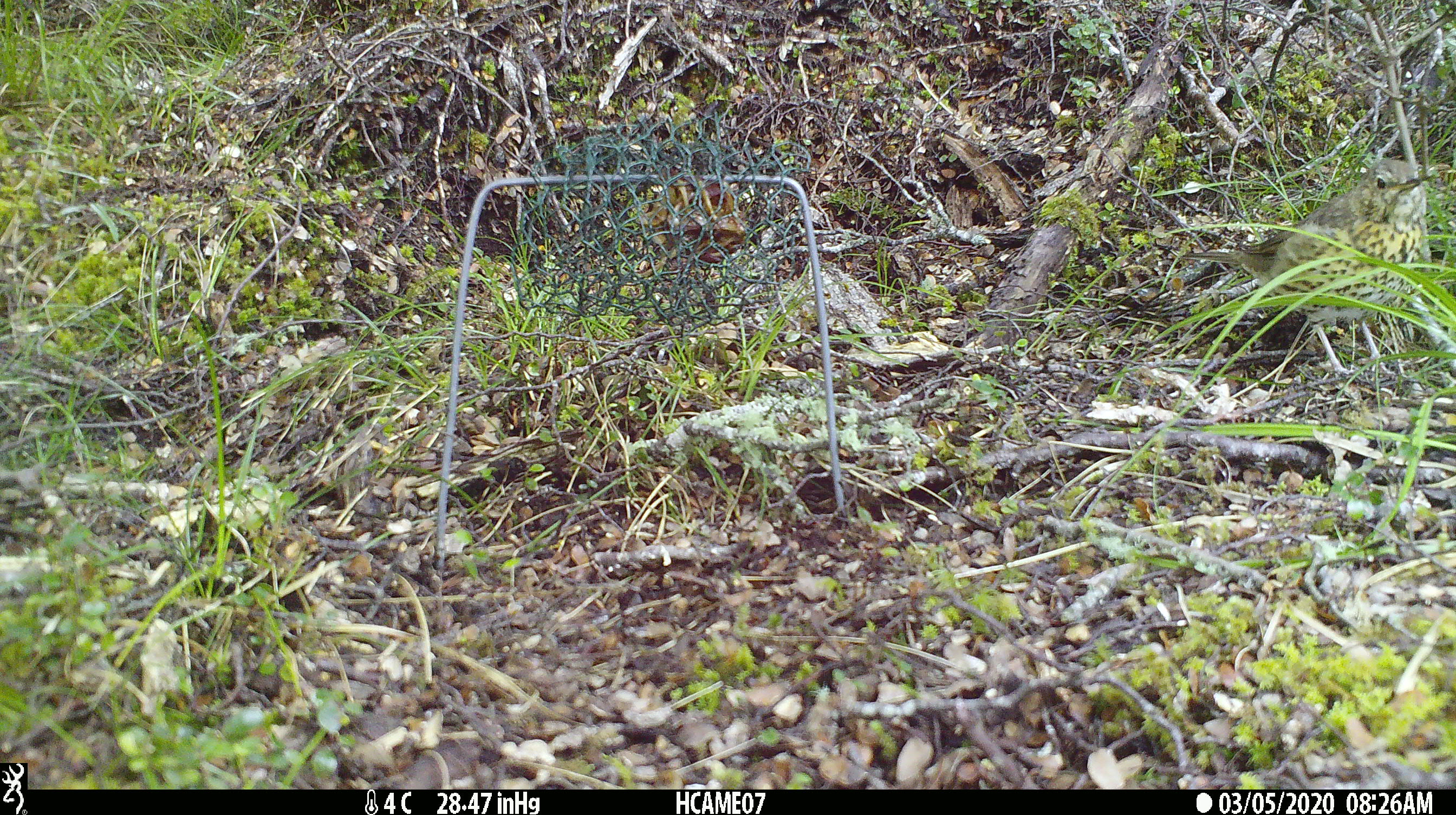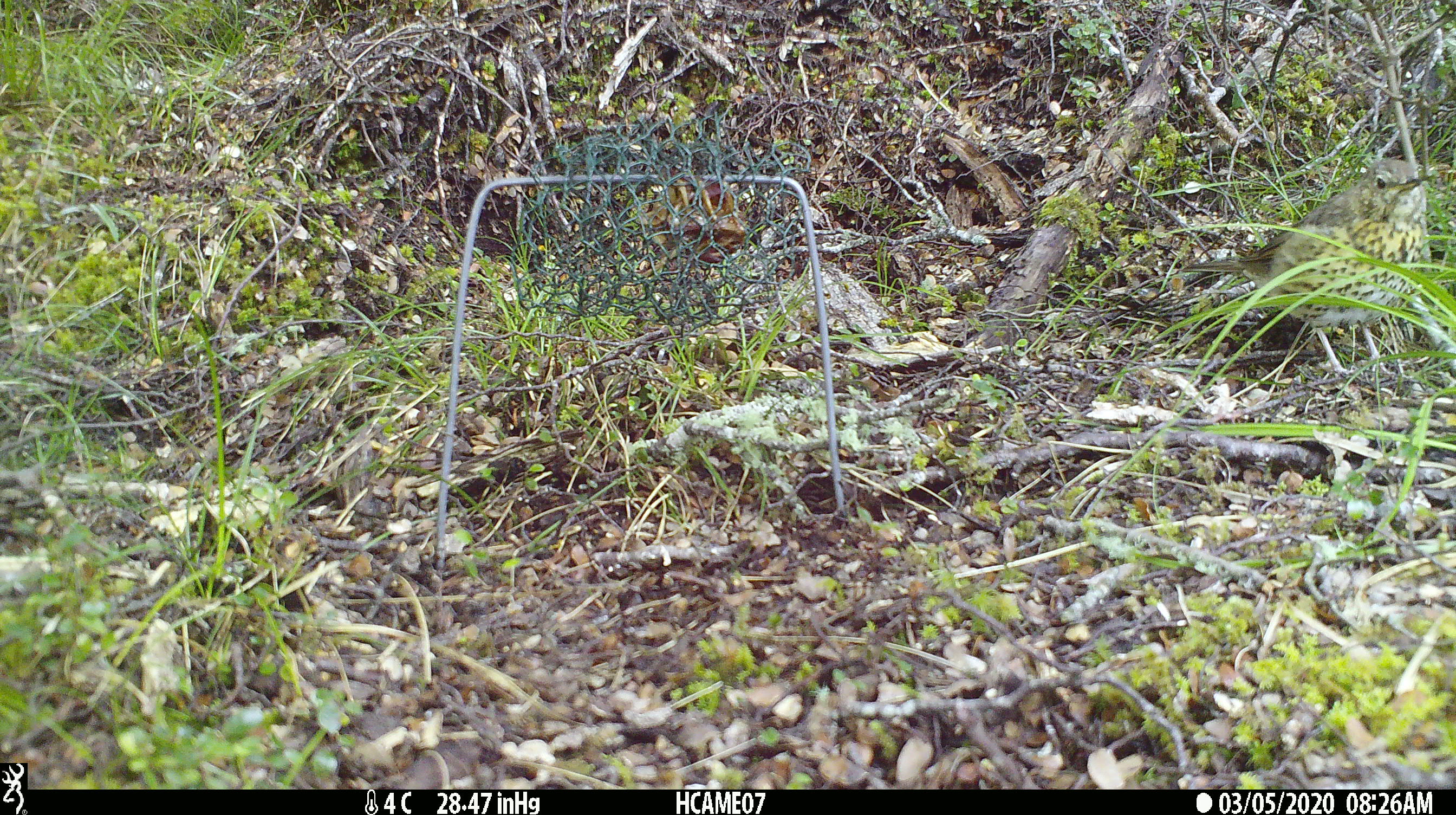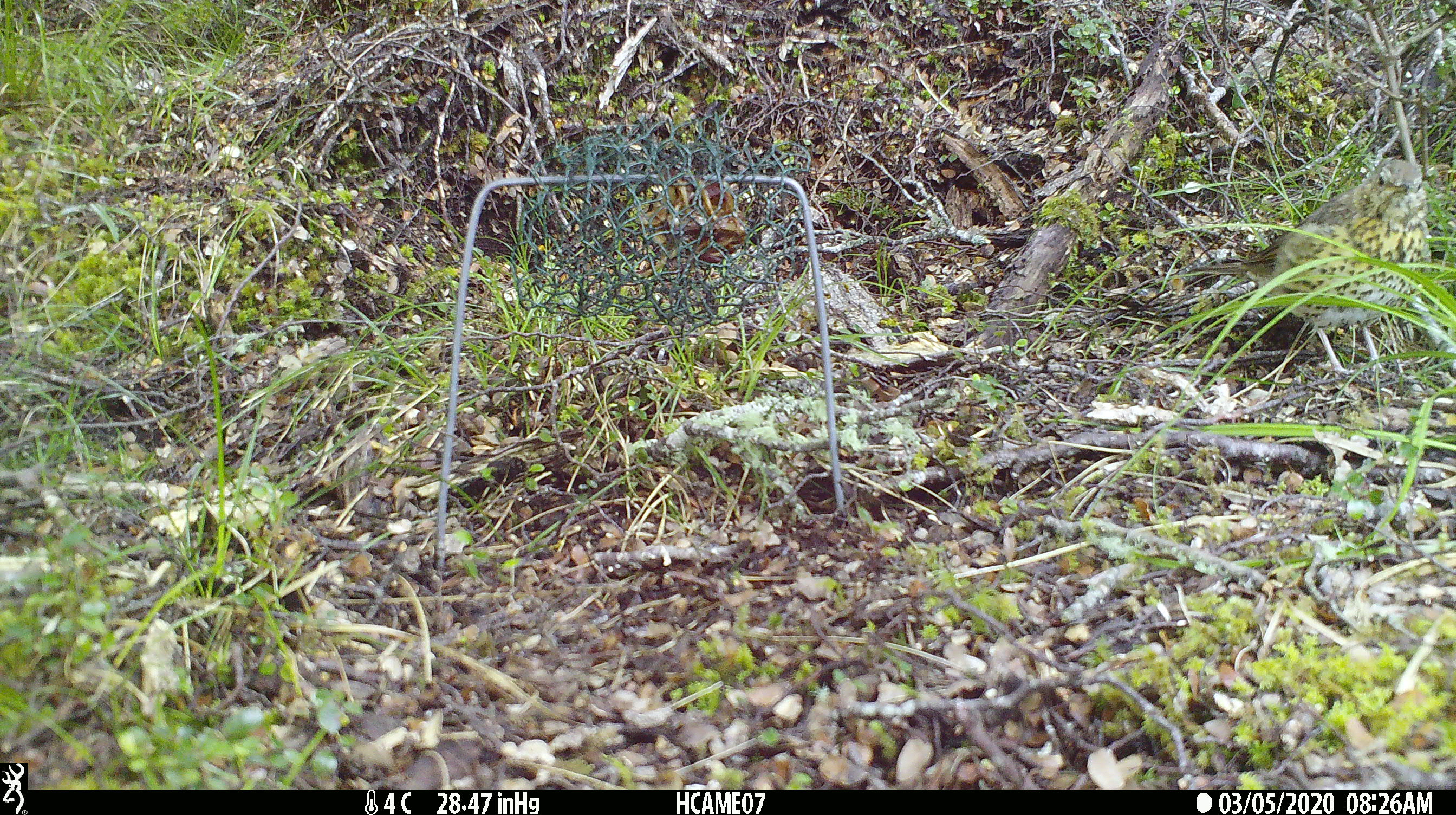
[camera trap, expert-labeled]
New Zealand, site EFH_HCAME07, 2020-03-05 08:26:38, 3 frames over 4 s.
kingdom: Animalia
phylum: Chordata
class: Aves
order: Passeriformes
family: Turdidae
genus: Turdus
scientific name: Turdus philomelos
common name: song thrush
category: thrush